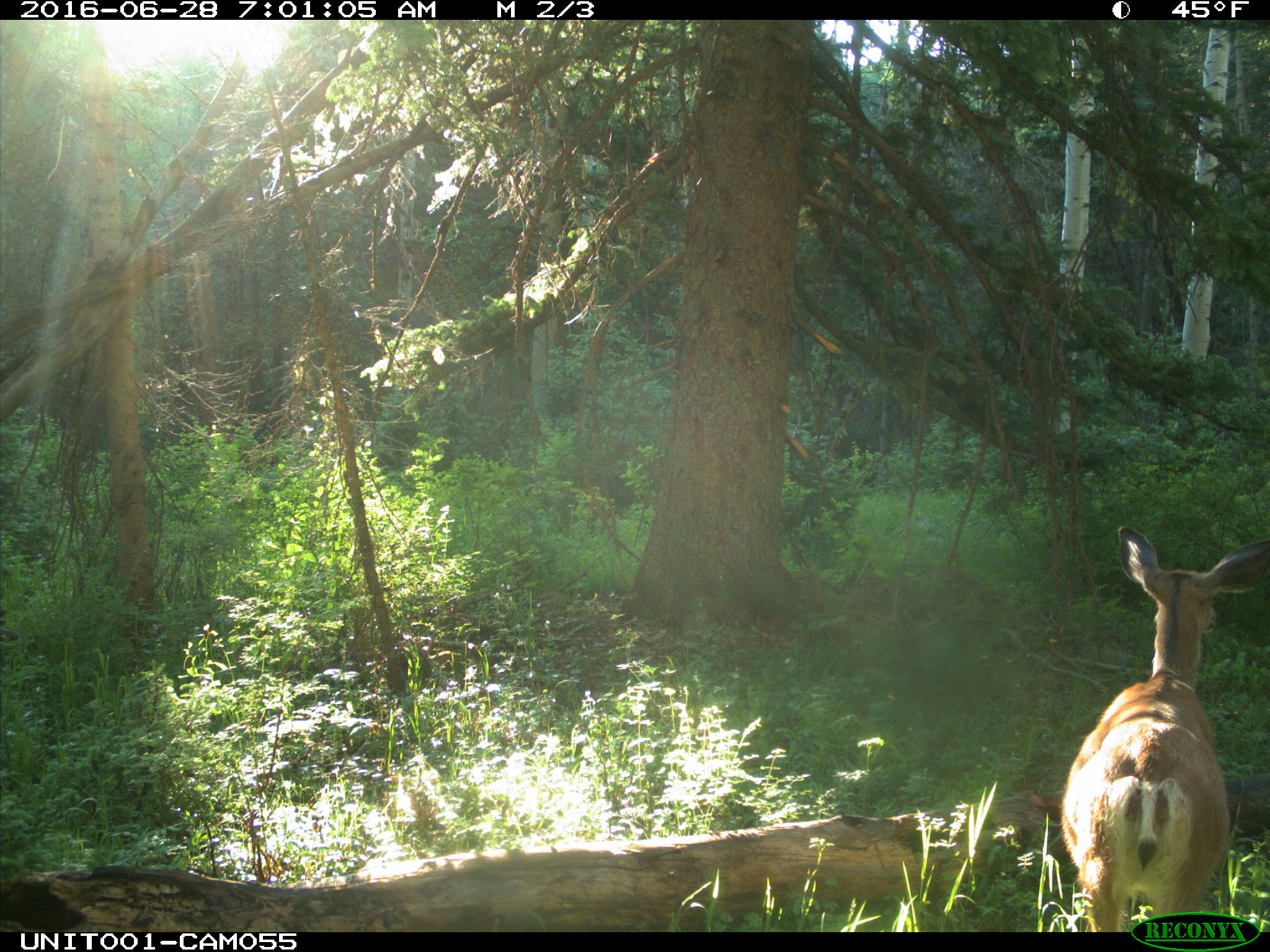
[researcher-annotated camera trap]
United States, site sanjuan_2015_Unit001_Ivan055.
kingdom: Animalia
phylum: Chordata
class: Mammalia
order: Artiodactyla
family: Cervidae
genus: Odocoileus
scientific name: Odocoileus hemionus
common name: mule deer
Odocoileus hemionus (mule deer).